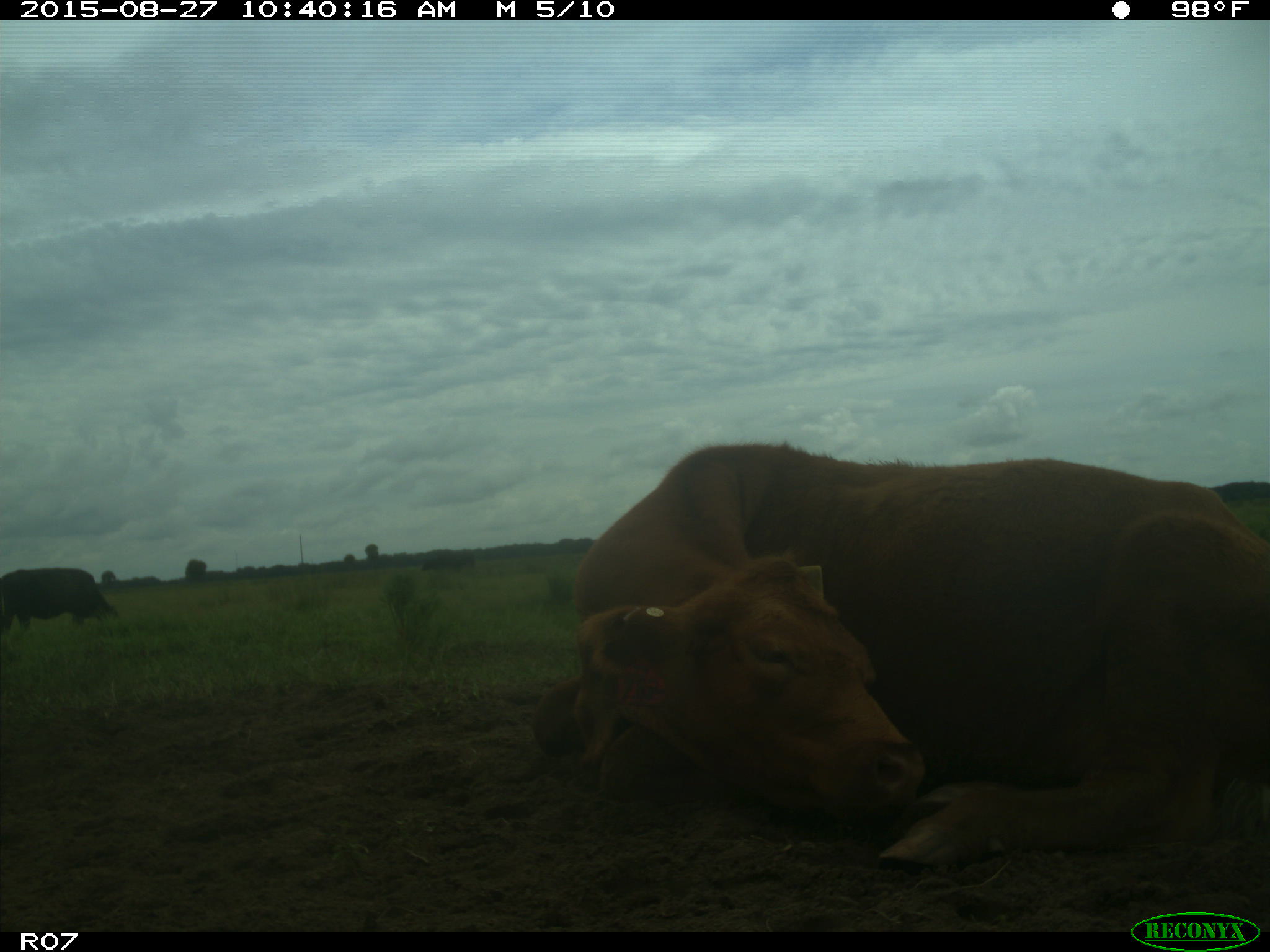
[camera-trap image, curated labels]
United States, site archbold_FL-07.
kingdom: Animalia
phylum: Chordata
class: Mammalia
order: Artiodactyla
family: Bovidae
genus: Bos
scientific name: Bos taurus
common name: domestic cow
Bos taurus (domestic cow).